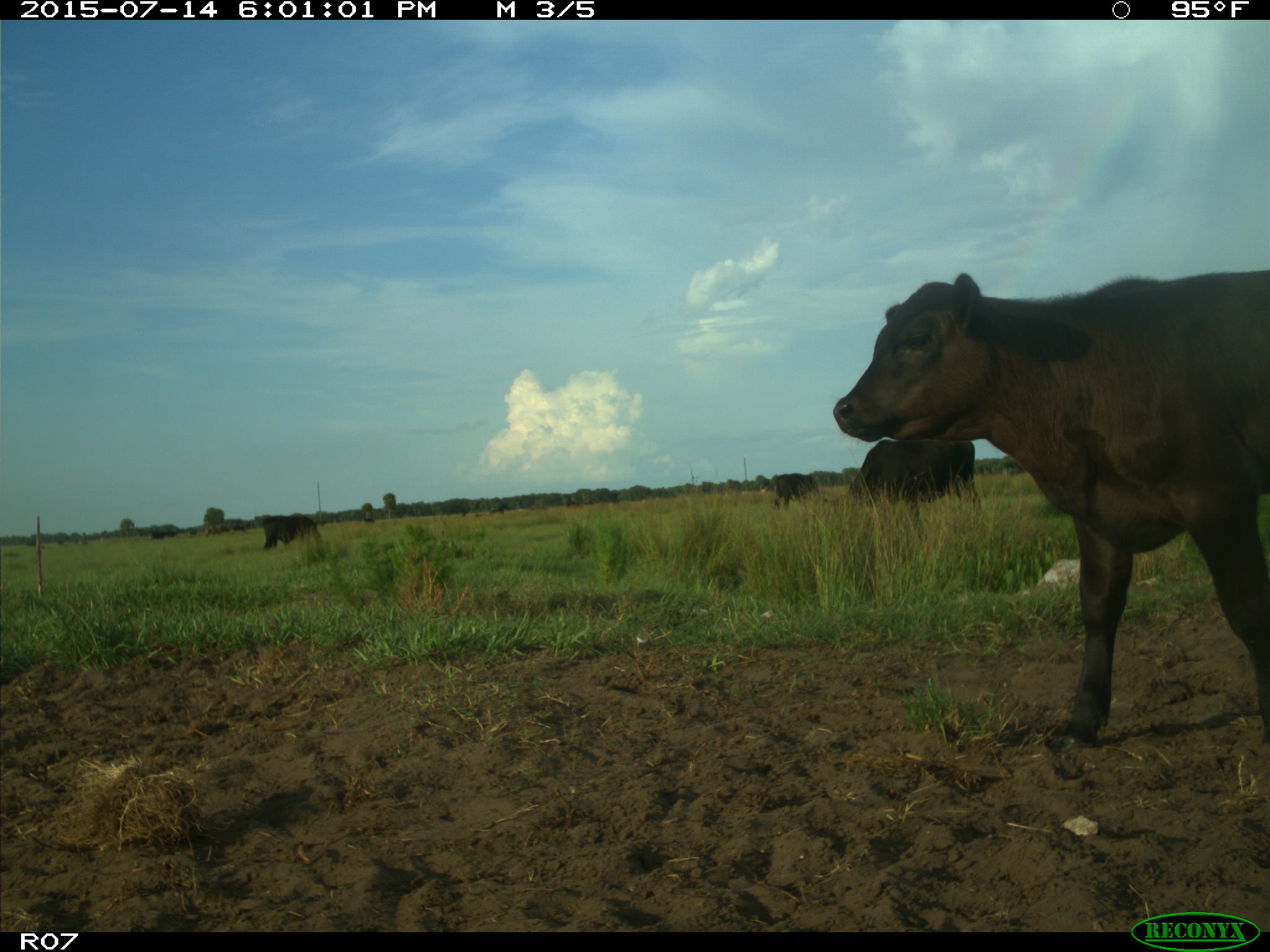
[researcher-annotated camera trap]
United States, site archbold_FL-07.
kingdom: Animalia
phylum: Chordata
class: Mammalia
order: Artiodactyla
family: Bovidae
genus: Bos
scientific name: Bos taurus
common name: domestic cow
Bos taurus (domestic cow).